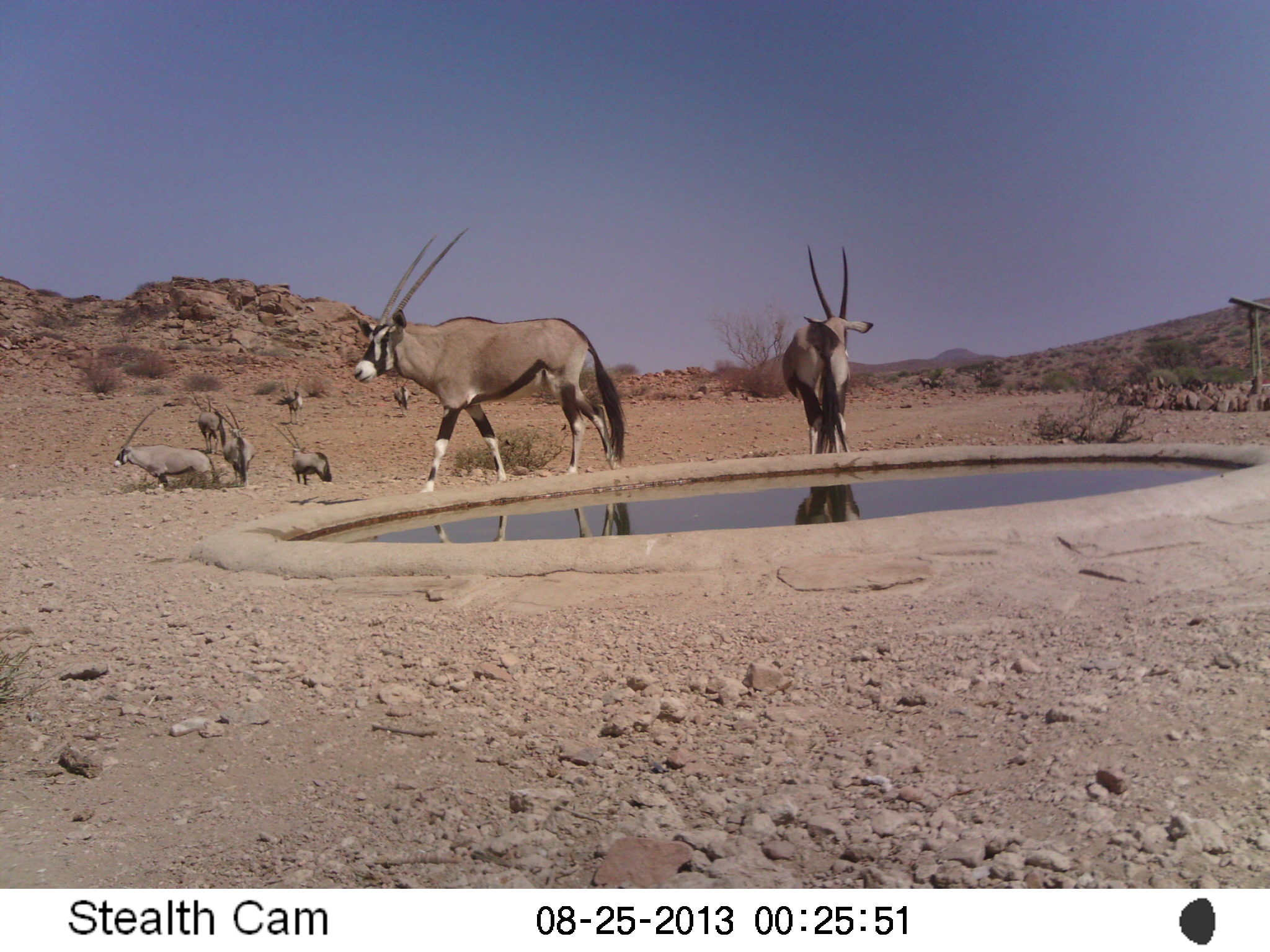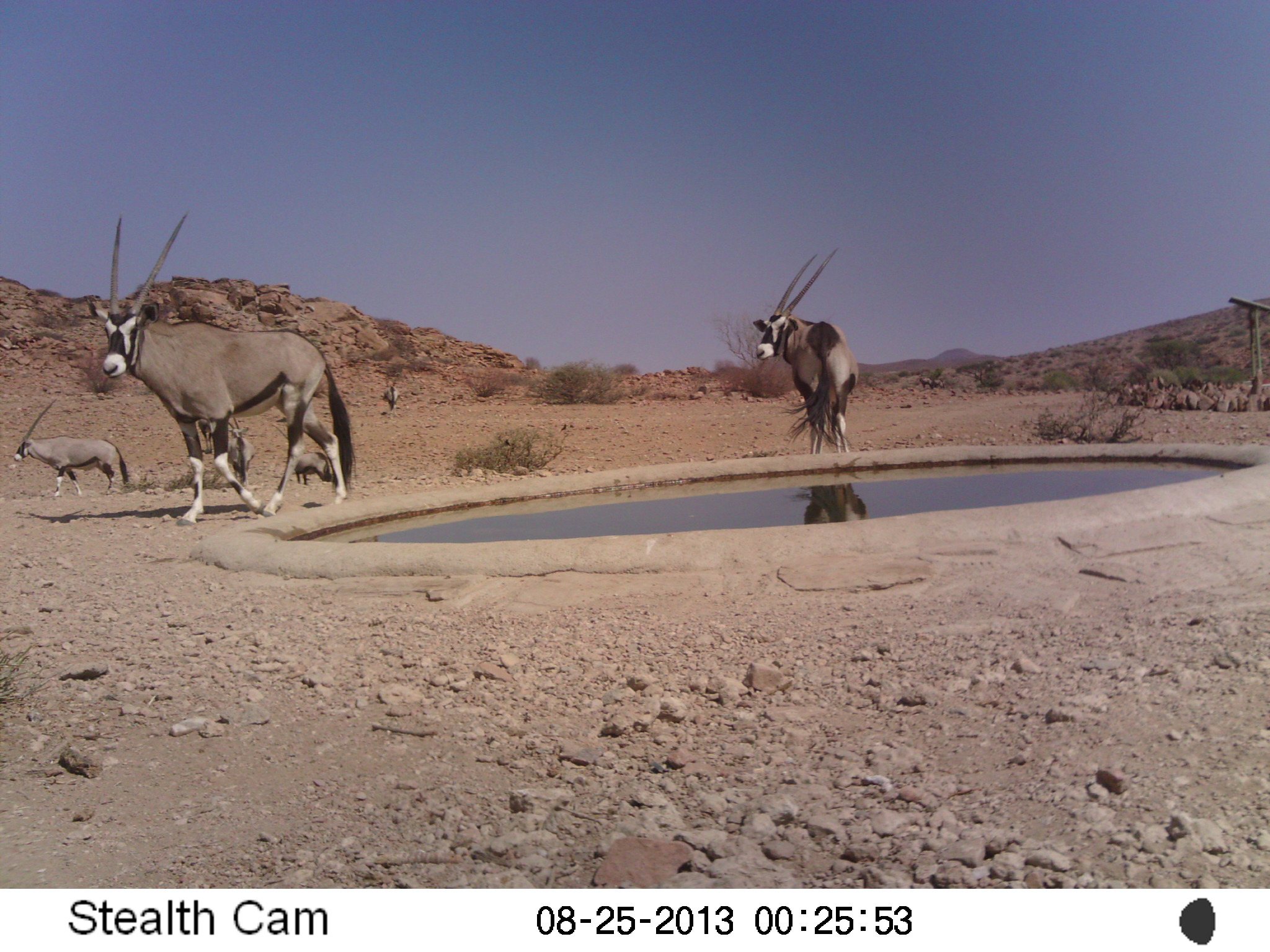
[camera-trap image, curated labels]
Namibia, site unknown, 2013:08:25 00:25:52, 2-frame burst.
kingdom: Animalia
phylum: Chordata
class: Mammalia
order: Artiodactyla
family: Bovidae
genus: Oryx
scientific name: Oryx gazella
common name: gemsbok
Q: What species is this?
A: Oryx gazella (gemsbok).